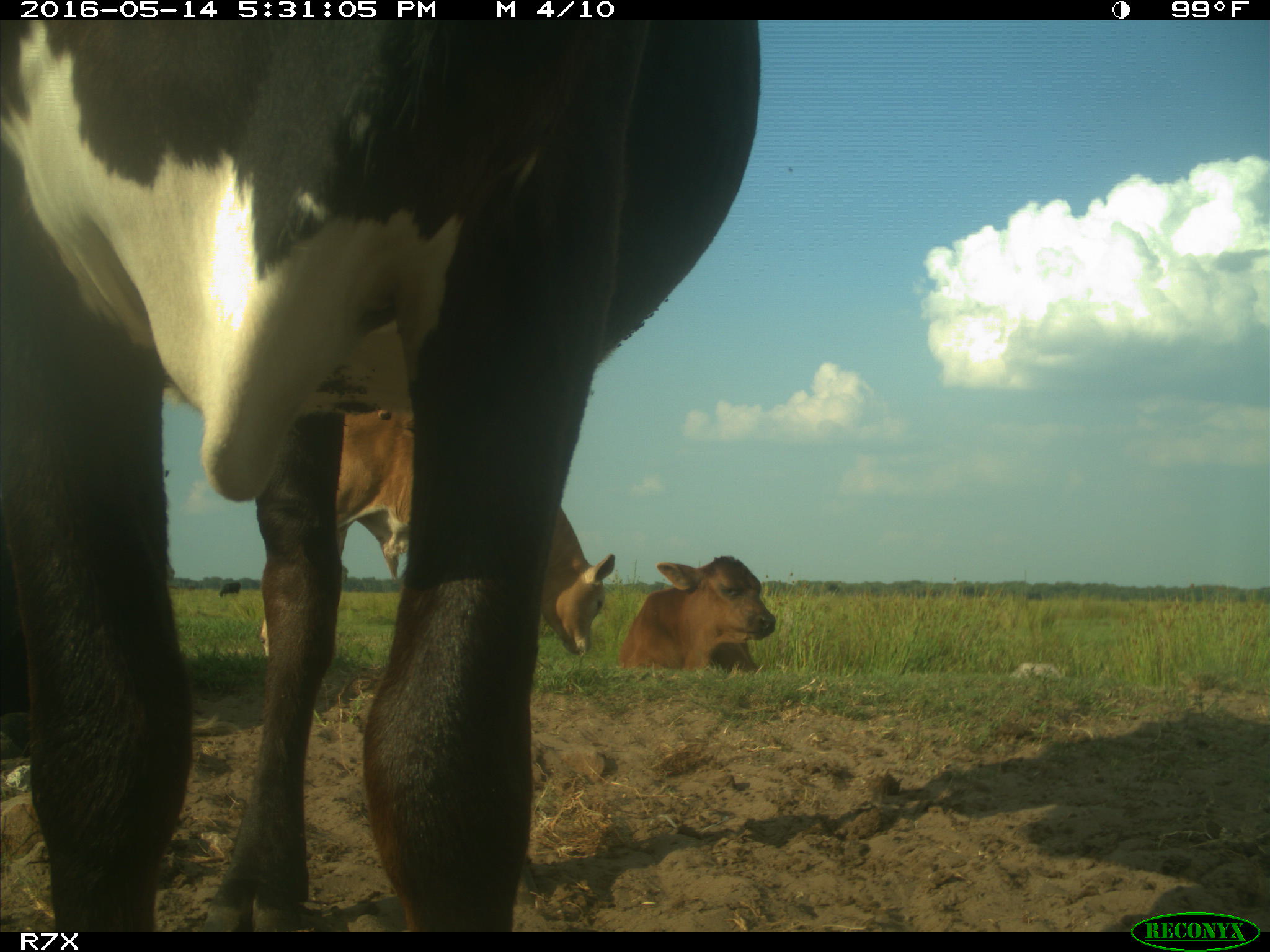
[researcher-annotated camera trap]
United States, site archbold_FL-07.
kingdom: Animalia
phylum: Chordata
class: Mammalia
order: Artiodactyla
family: Bovidae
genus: Bos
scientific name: Bos taurus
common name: domestic cow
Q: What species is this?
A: Bos taurus (domestic cow).